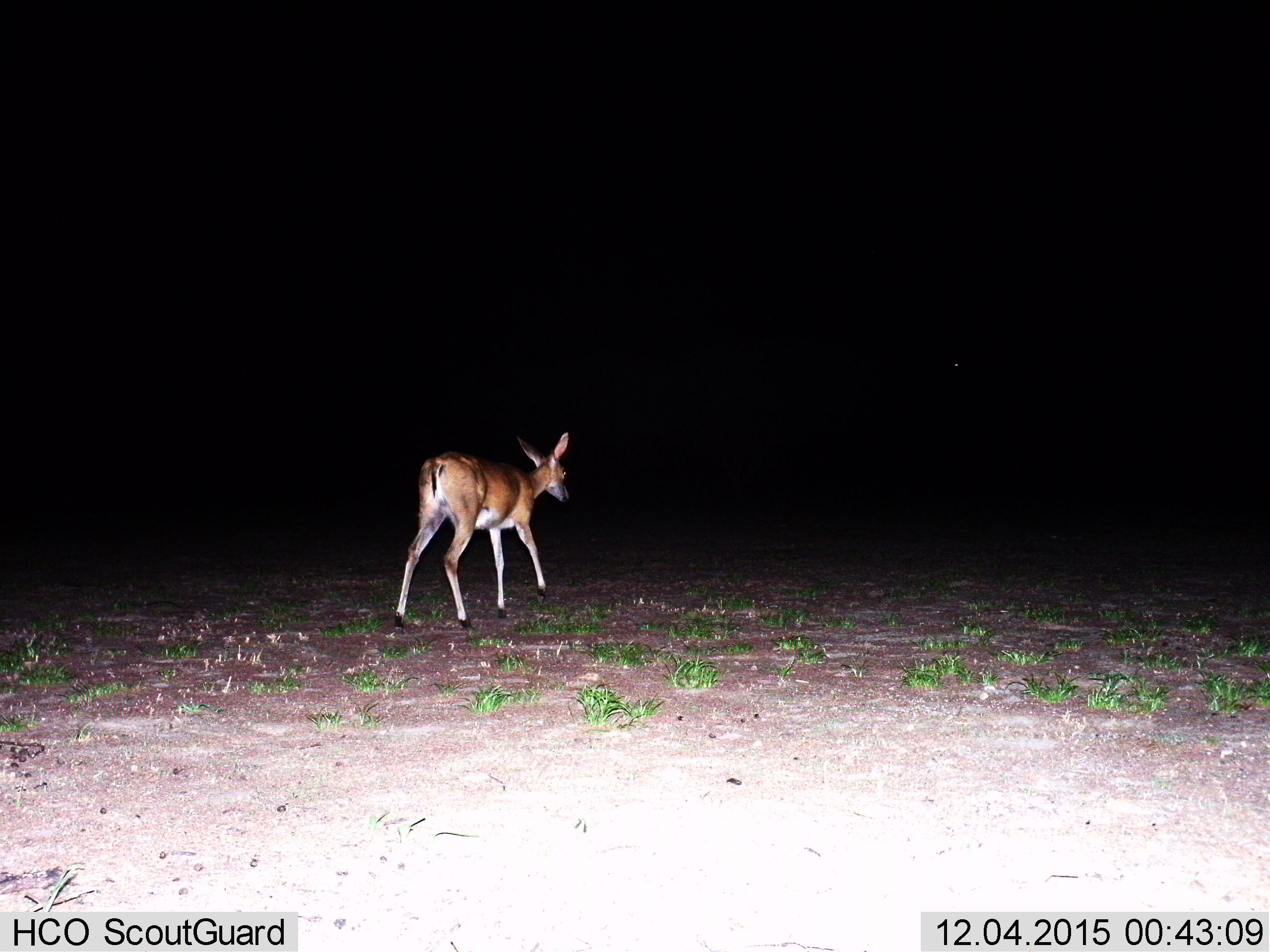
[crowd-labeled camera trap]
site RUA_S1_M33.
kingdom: Animalia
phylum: Chordata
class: Mammalia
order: Artiodactyla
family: Bovidae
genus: Sylvicapra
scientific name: Sylvicapra grimmia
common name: common duiker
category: duikercommongrey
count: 1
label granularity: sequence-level